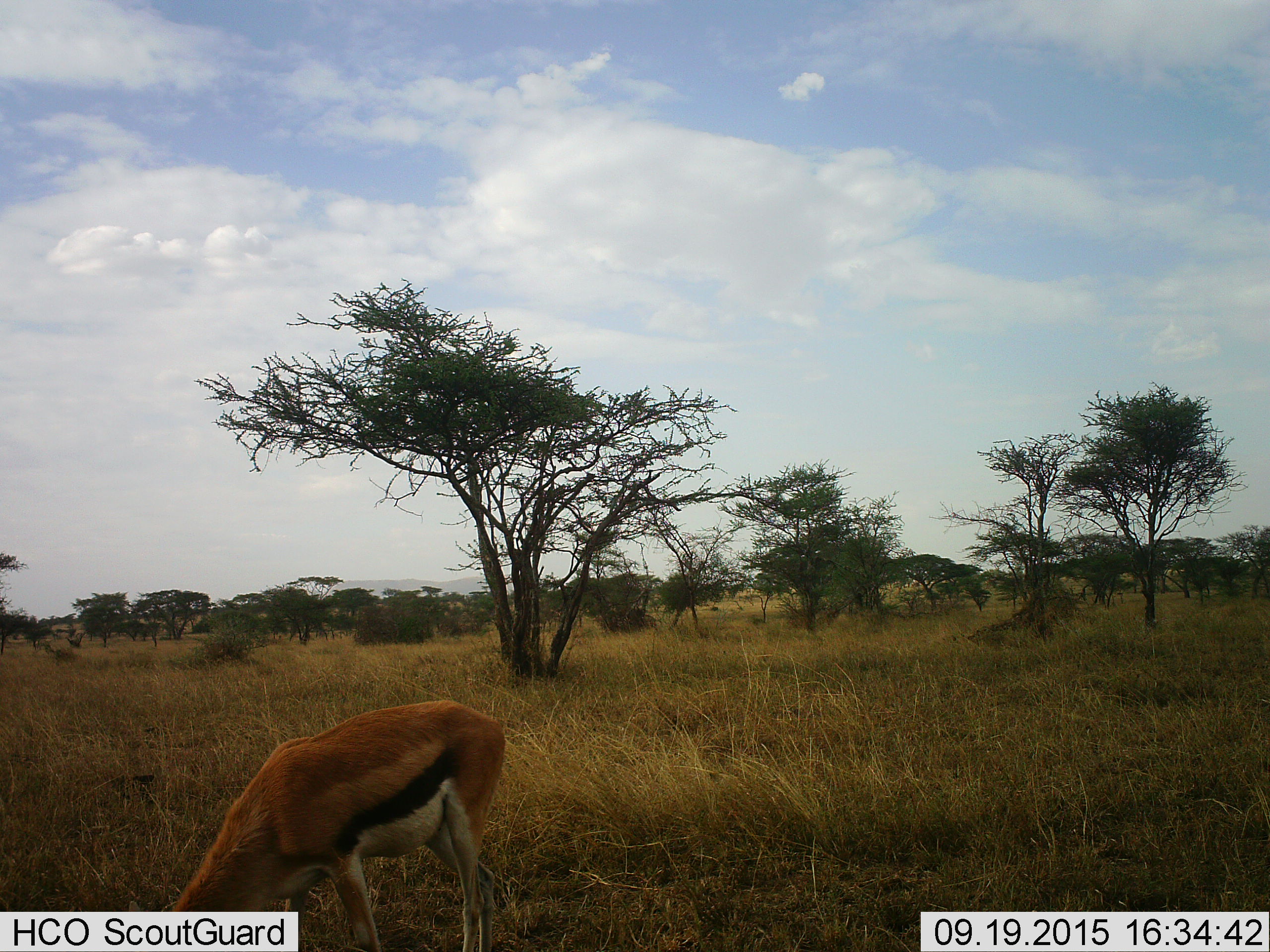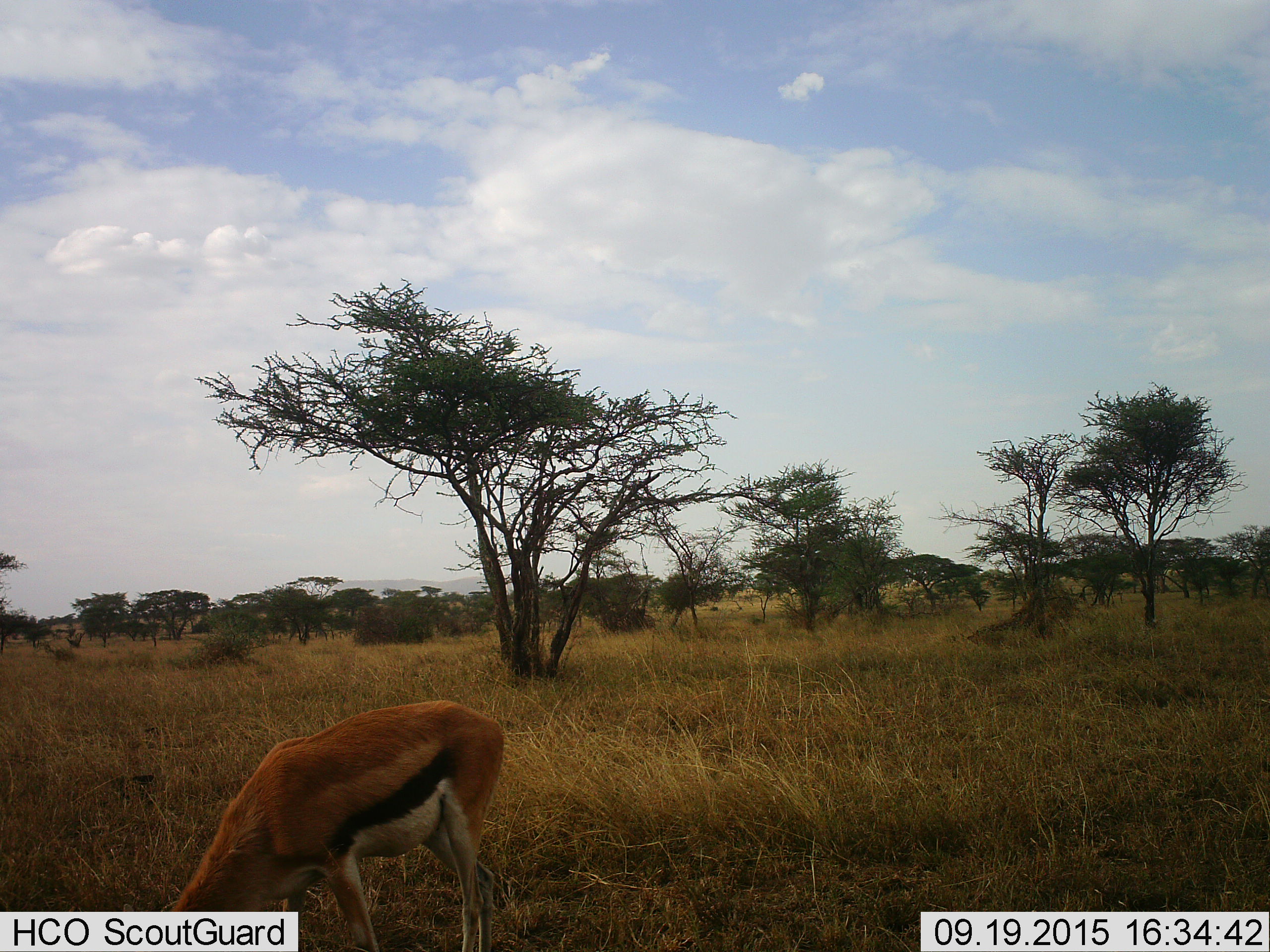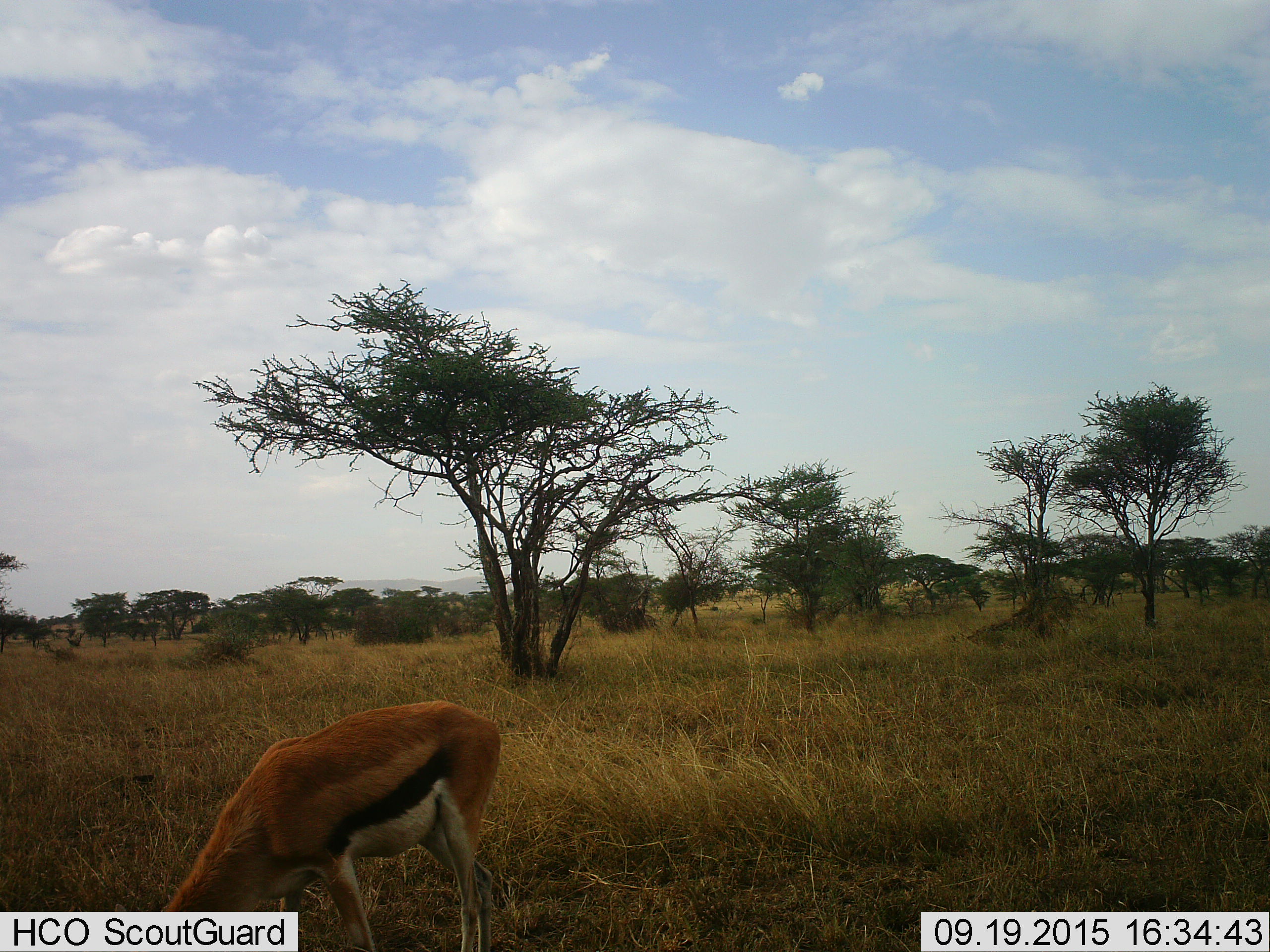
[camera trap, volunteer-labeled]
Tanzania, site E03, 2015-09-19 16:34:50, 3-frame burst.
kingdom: Animalia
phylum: Chordata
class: Mammalia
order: Artiodactyla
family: Bovidae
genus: Eudorcas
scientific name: Eudorcas thomsonii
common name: thomson's gazelle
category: gazellethomsons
Gazellethomsons (thomson's gazelle) (Eudorcas thomsonii), count 1. Behavior (volunteer vote fractions): standing 29%, resting 0%, moving 0%, interacting 0%. Young present (vote fraction): 0%. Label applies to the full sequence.